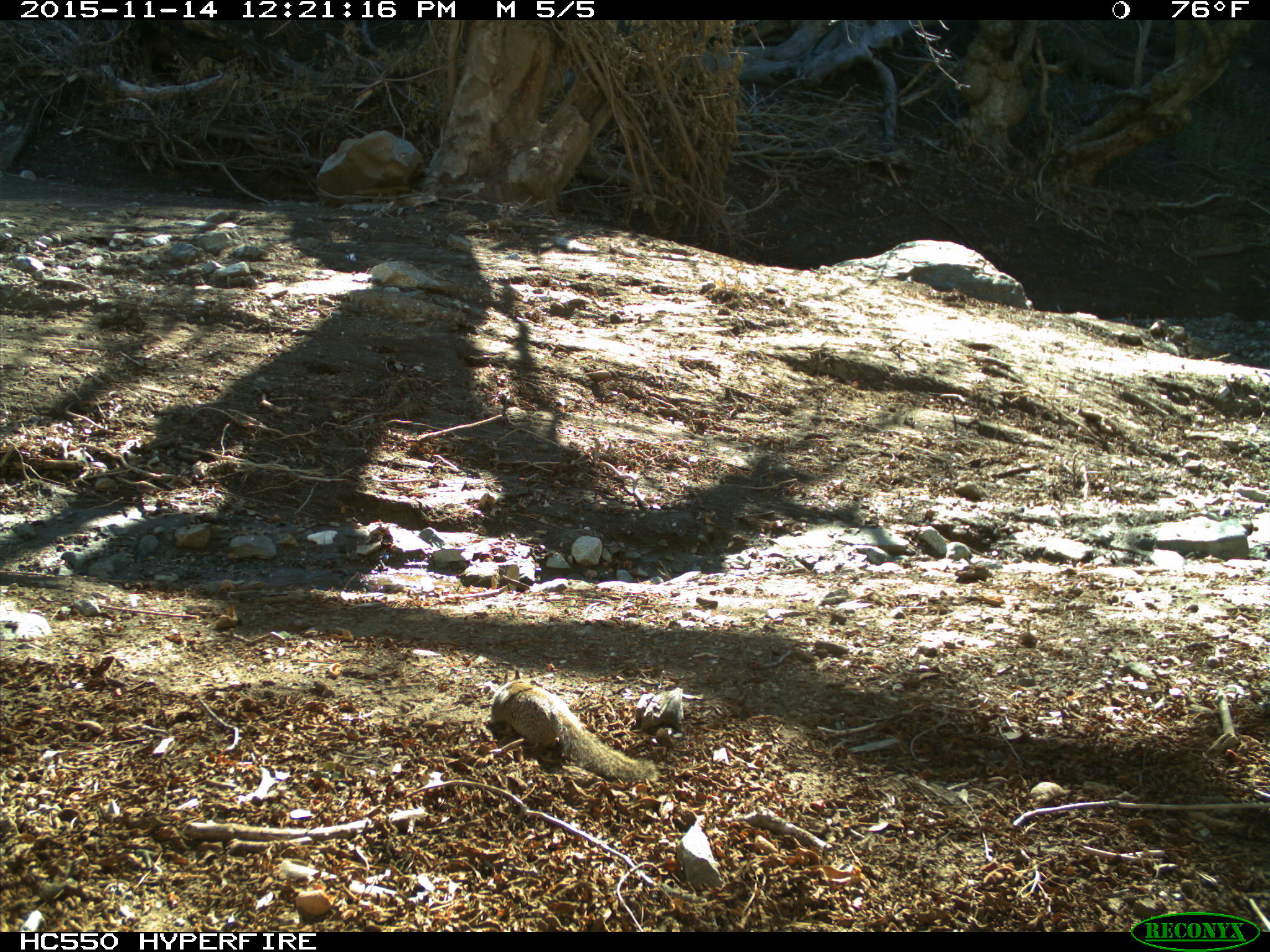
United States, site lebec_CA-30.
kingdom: Animalia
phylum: Chordata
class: Mammalia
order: Rodentia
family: Sciuridae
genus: Otospermophilus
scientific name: Otospermophilus beecheyi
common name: california ground squirrel